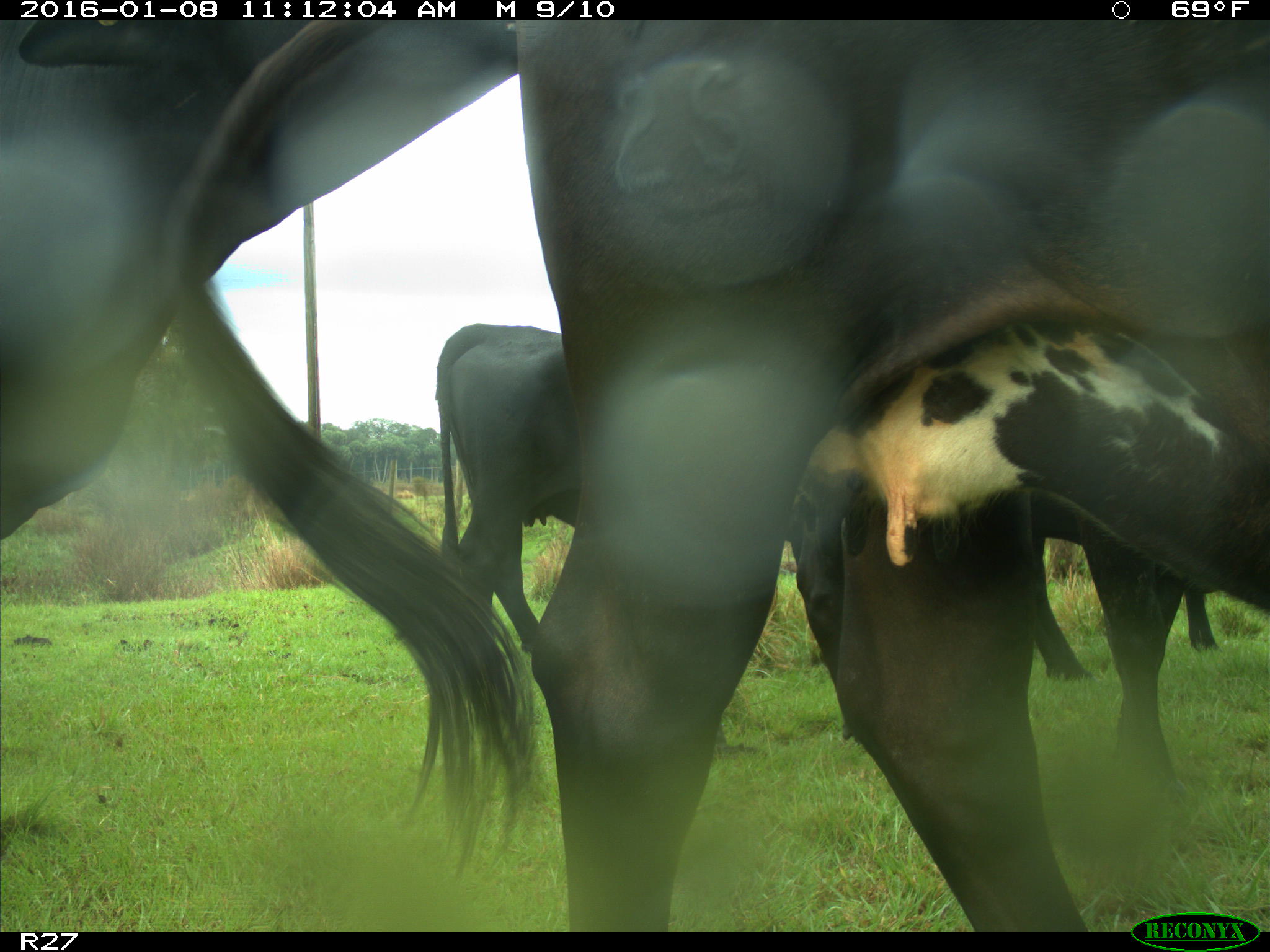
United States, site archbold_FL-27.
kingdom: Animalia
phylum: Chordata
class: Mammalia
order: Artiodactyla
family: Bovidae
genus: Bos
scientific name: Bos taurus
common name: domestic cow